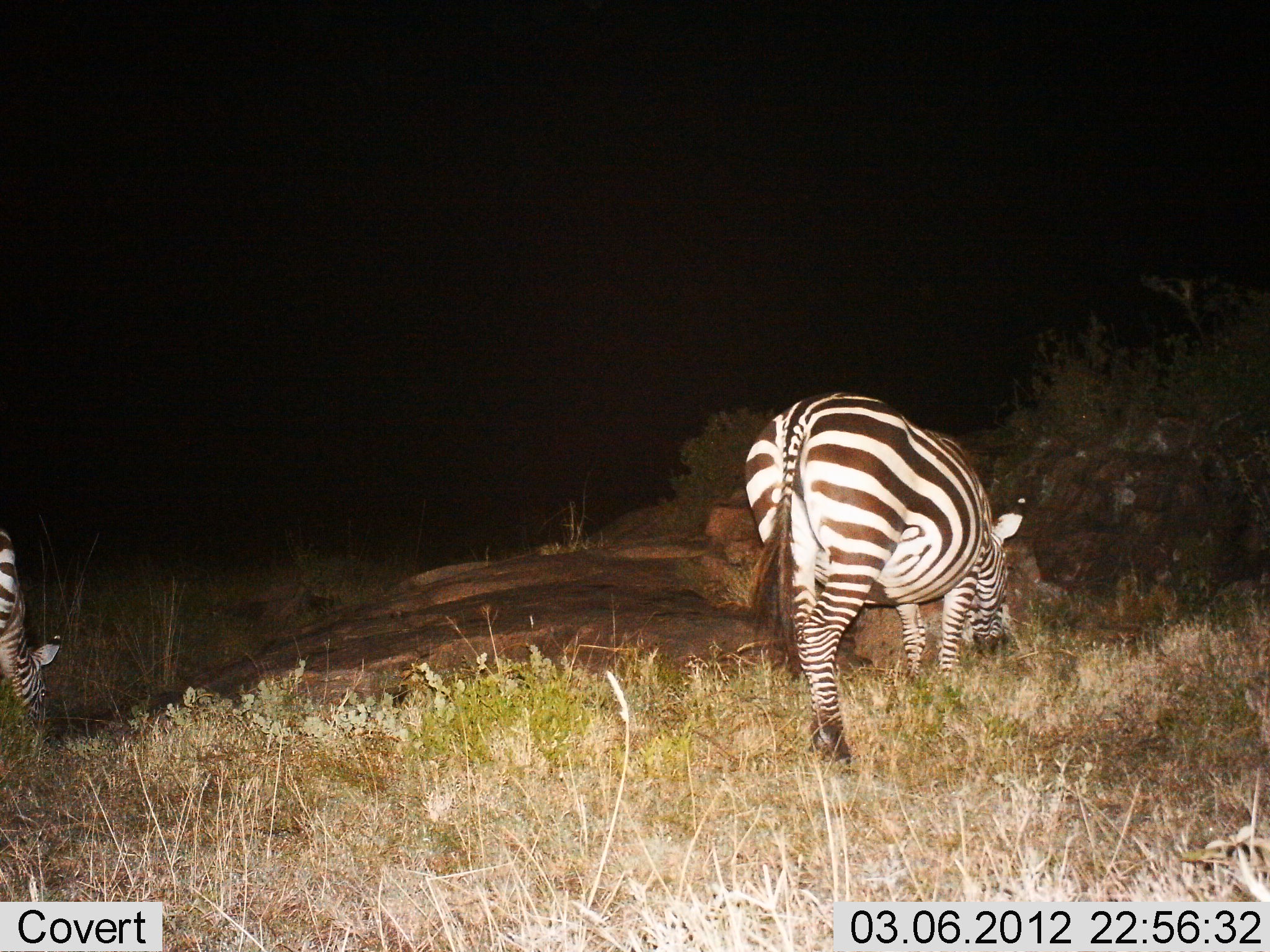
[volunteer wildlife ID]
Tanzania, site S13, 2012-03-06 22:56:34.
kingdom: Animalia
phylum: Chordata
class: Mammalia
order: Perissodactyla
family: Equidae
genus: Equus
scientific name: Equus quagga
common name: plains zebra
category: zebra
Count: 2.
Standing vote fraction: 24%.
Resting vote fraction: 0%.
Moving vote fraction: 0%.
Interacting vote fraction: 0%.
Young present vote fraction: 0%.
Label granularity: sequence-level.